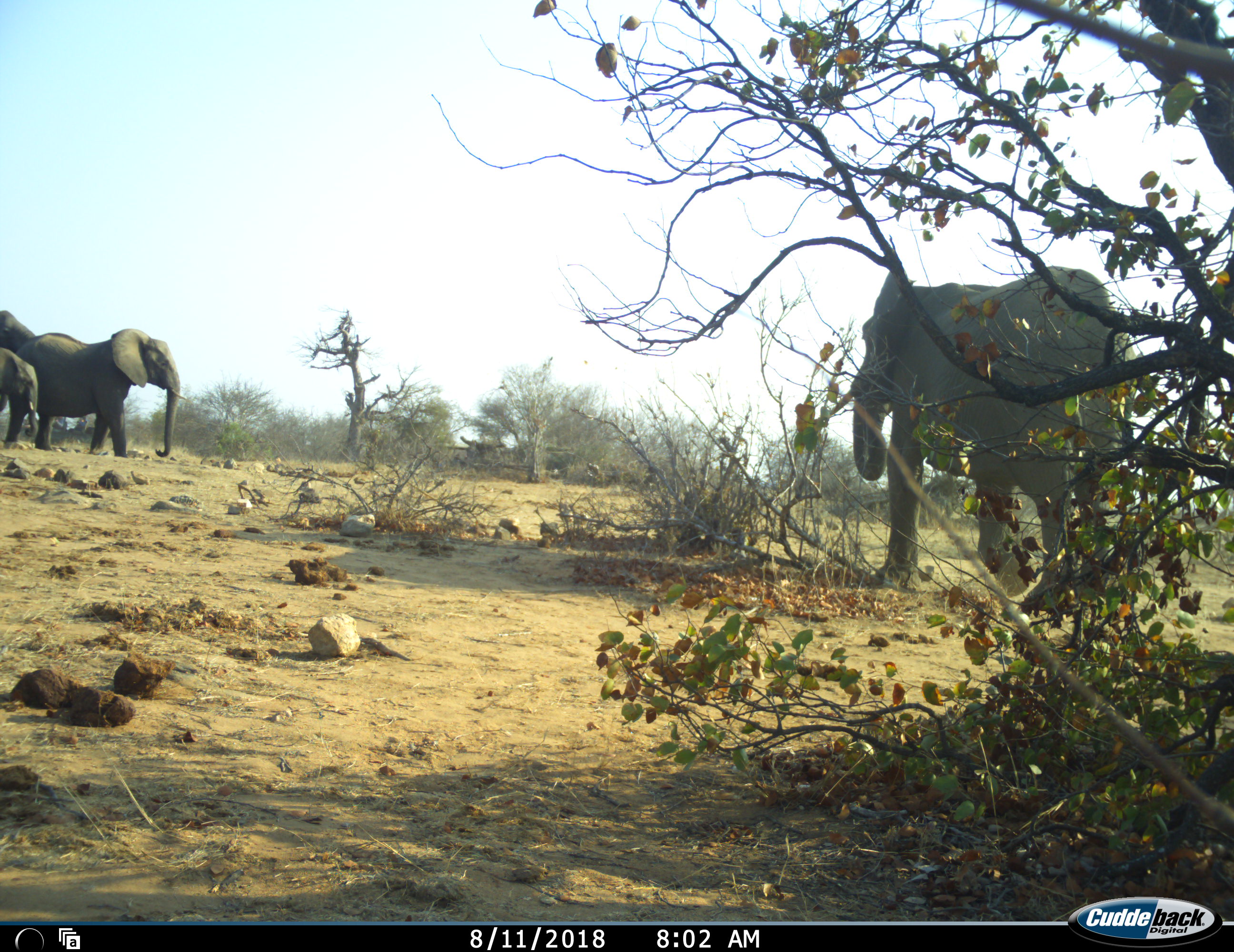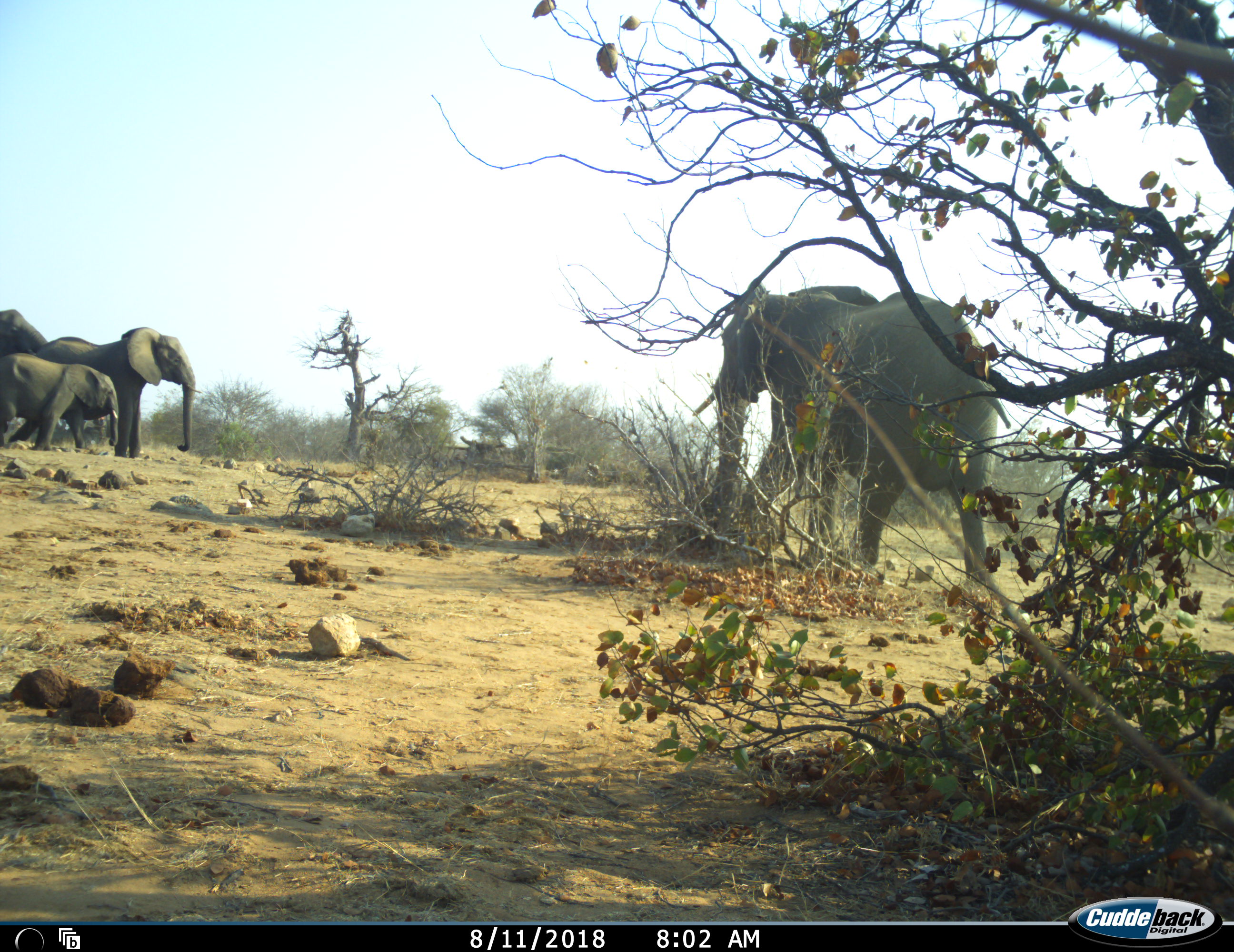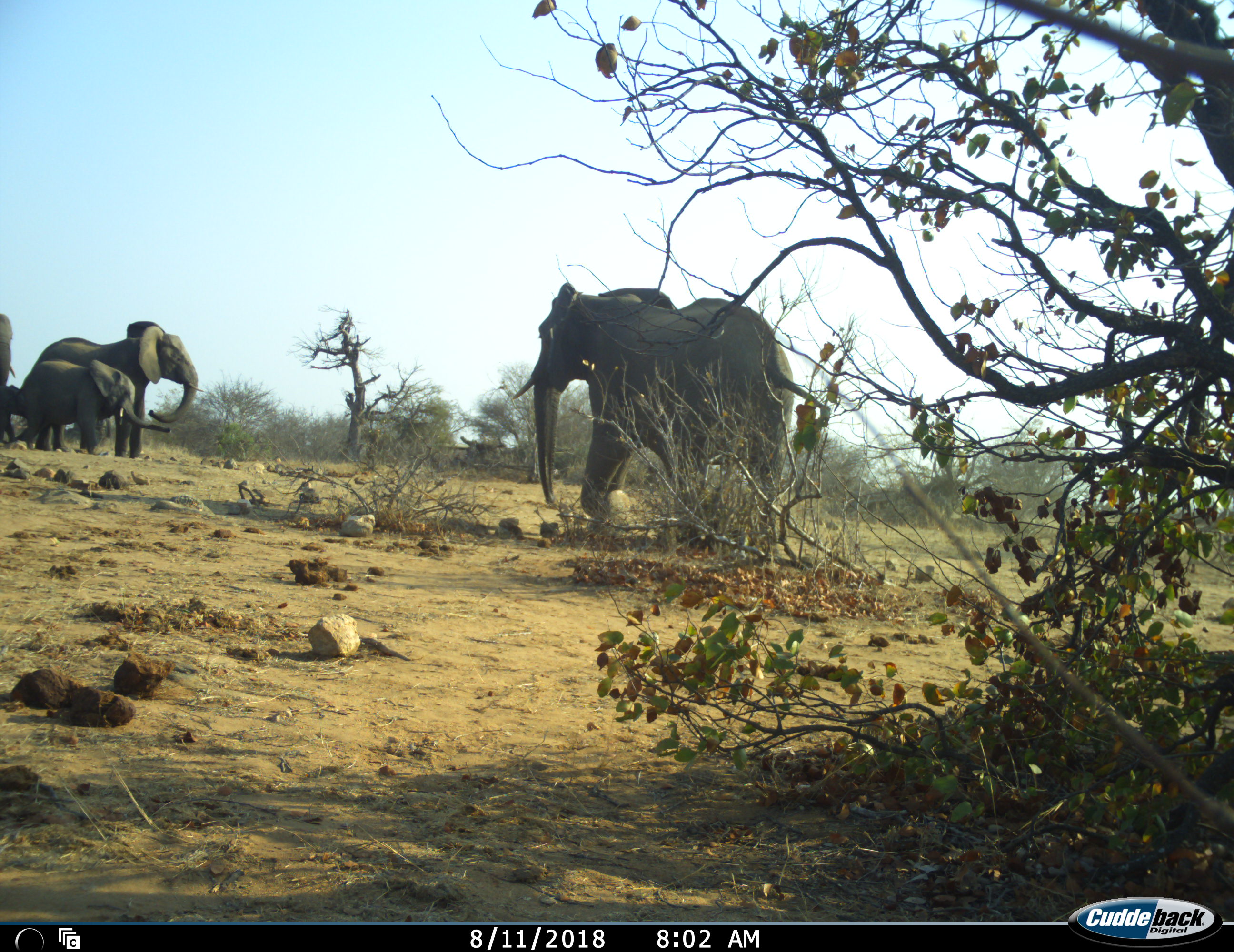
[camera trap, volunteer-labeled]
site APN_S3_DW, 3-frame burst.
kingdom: Animalia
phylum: Chordata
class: Mammalia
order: Proboscidea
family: Elephantidae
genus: Loxodonta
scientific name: Loxodonta africana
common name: african bush elephant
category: elephant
Elephant (african bush elephant) (Loxodonta africana), count 4. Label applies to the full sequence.